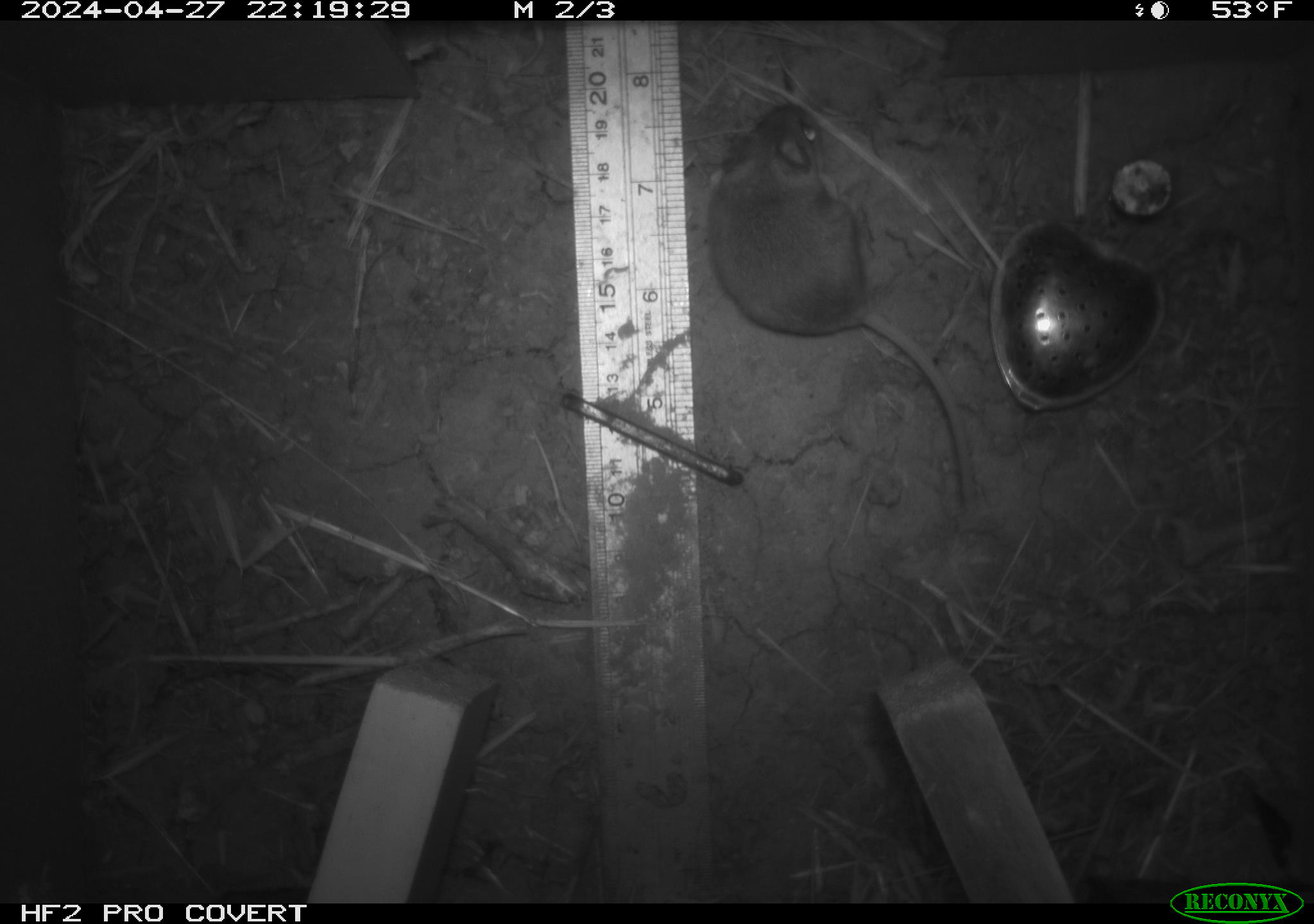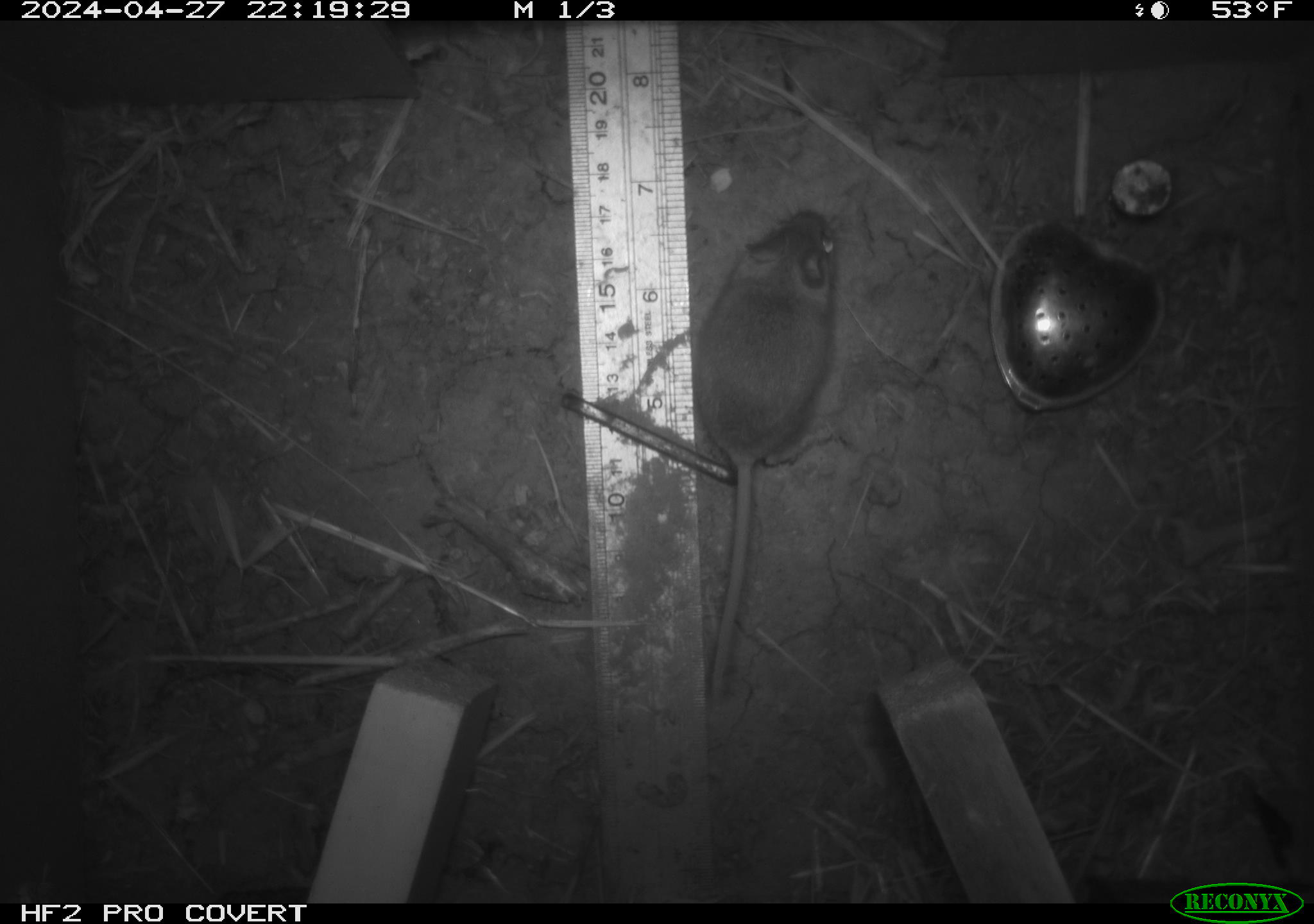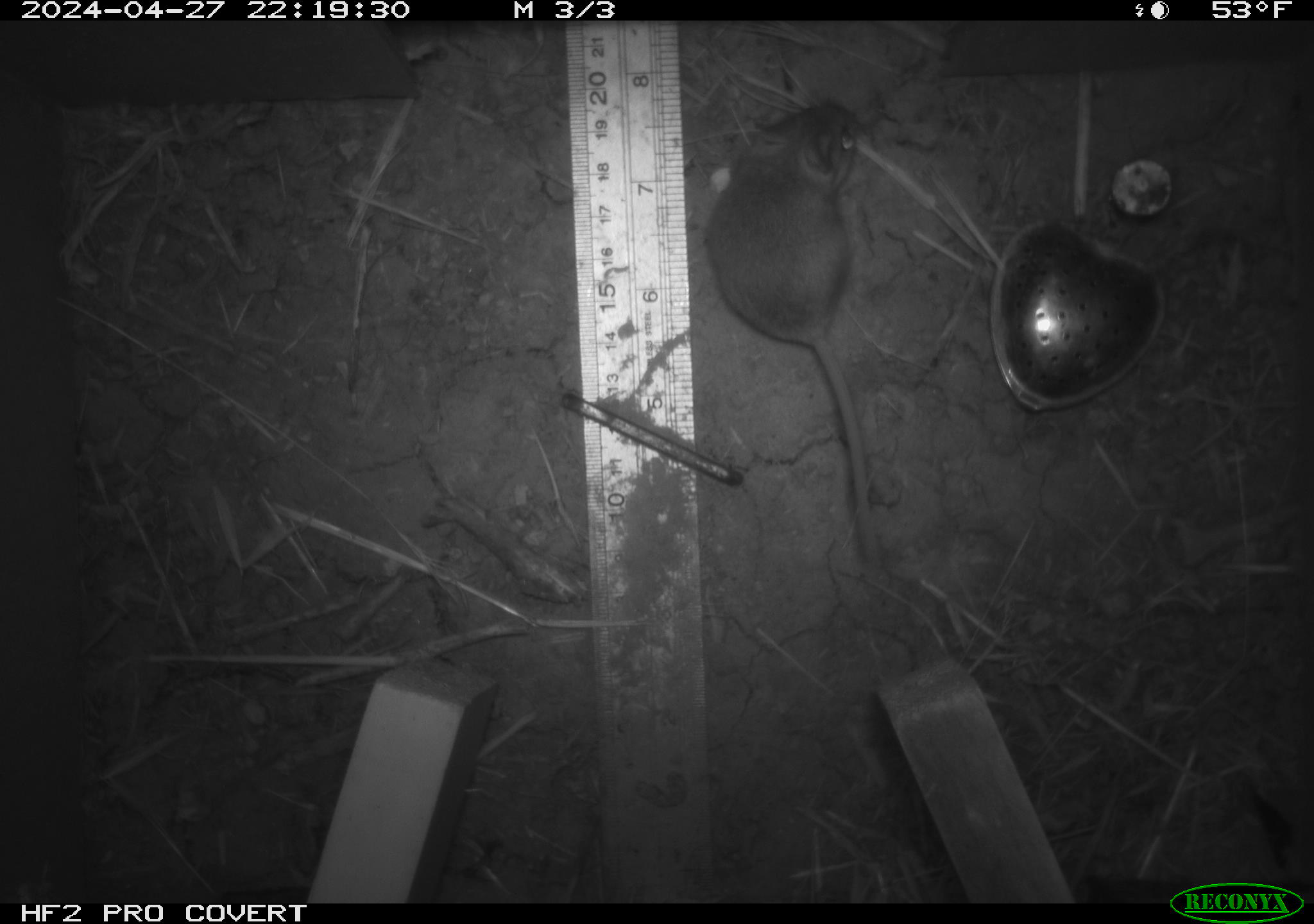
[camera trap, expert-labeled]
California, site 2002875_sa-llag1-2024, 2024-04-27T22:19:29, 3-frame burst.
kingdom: Animalia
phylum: Chordata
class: Mammalia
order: Rodentia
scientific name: Rodentia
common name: mouse species